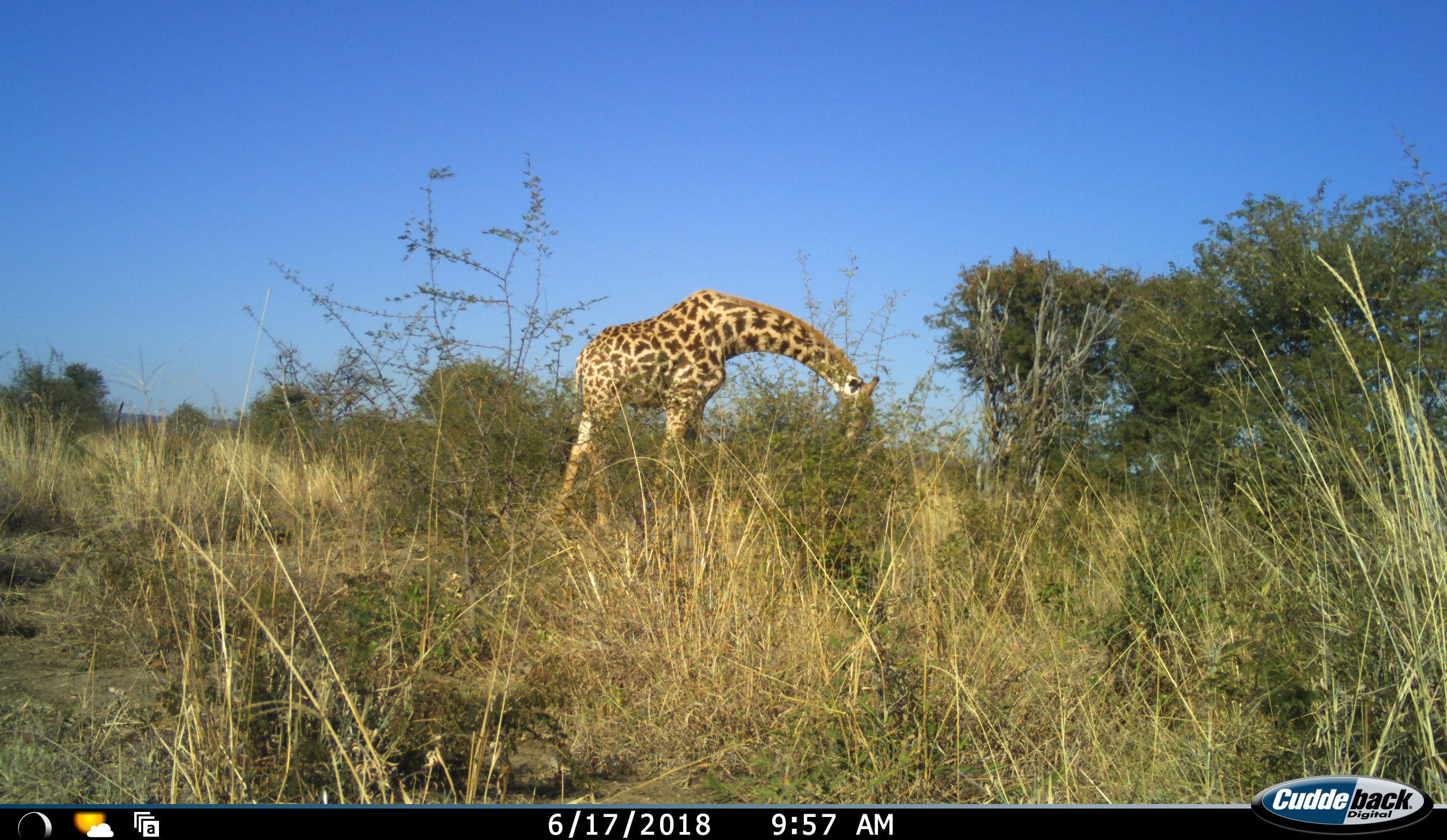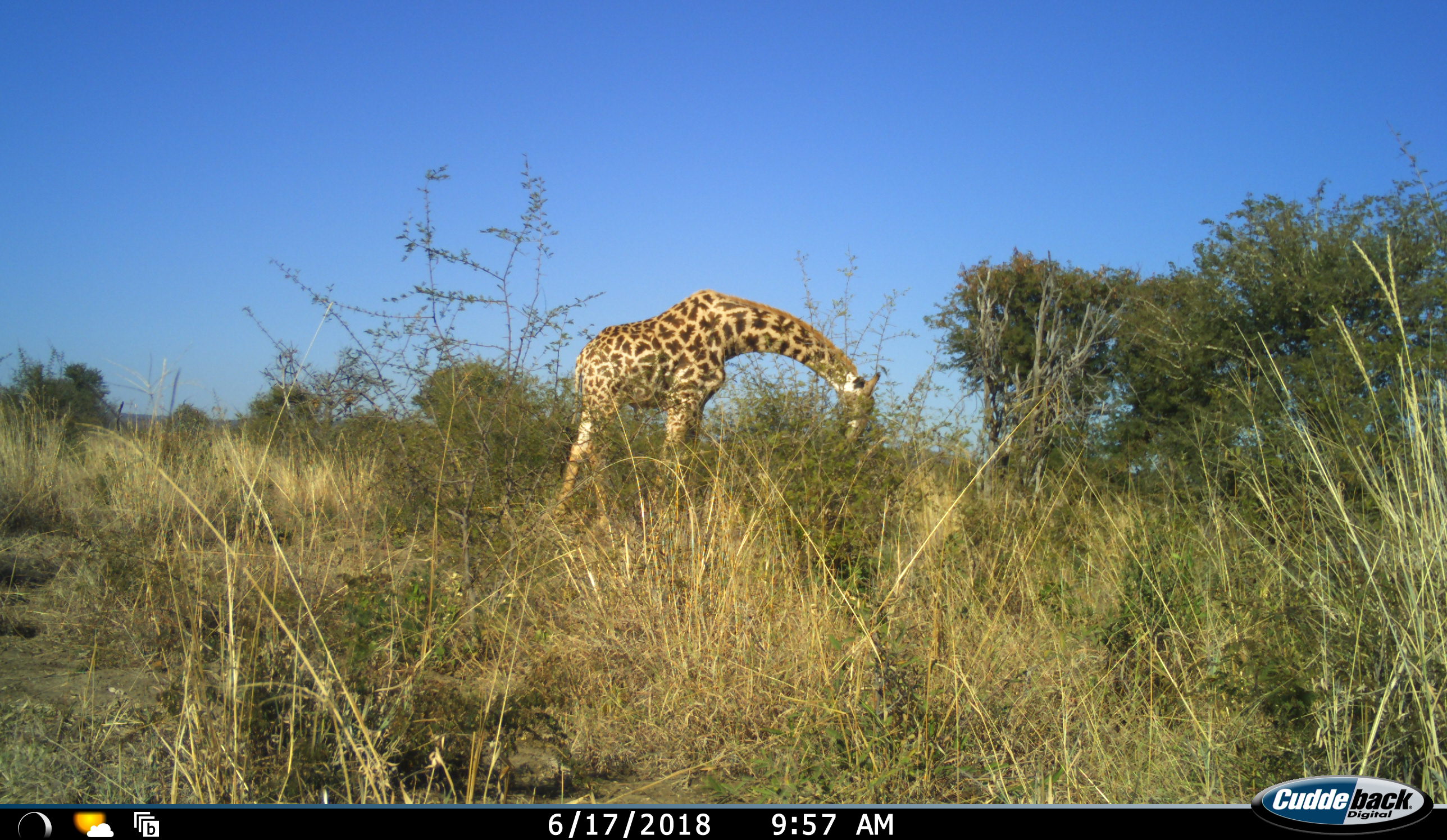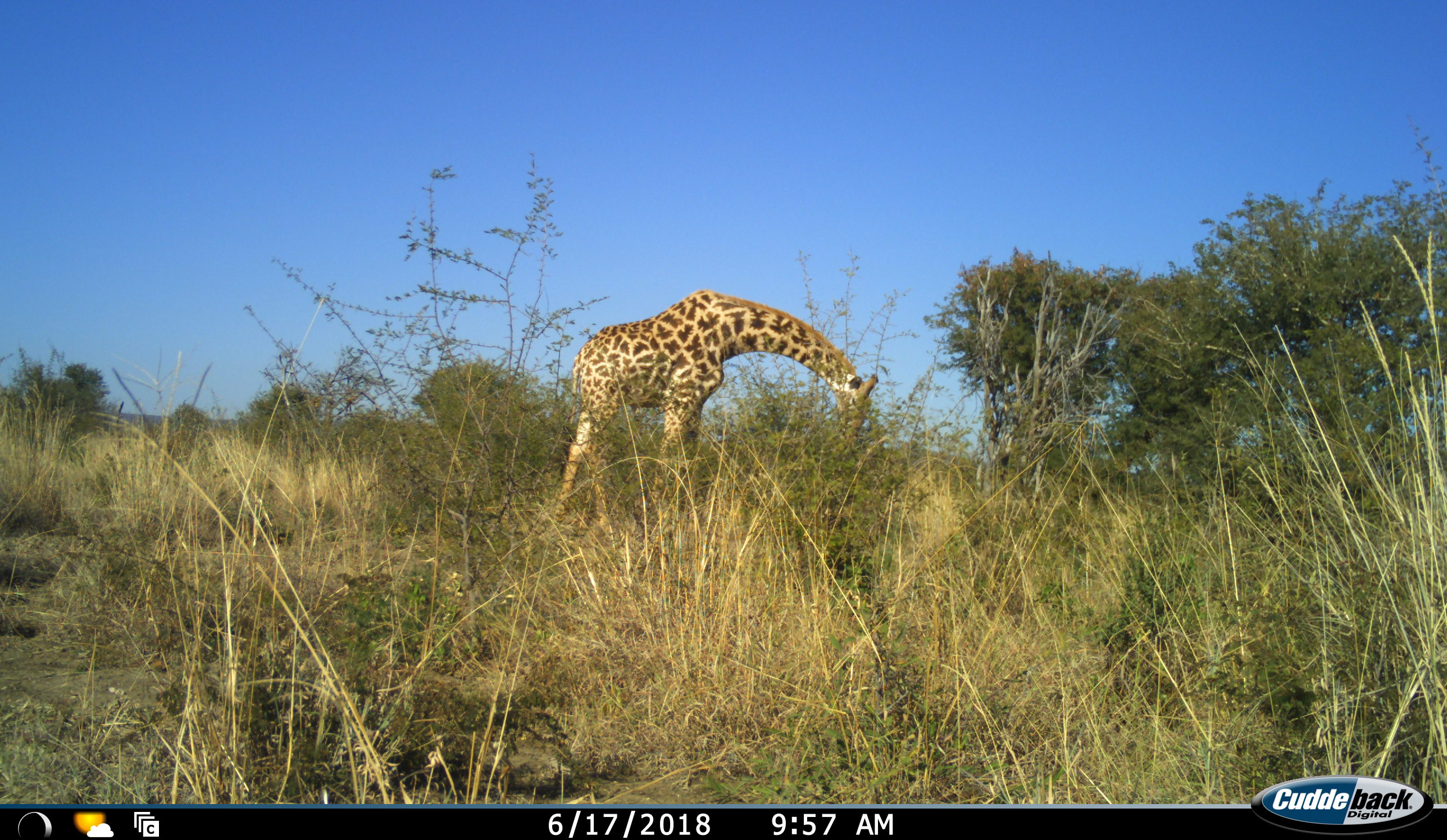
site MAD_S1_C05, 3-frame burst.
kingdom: Animalia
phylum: Chordata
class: Mammalia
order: Artiodactyla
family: Giraffidae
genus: Giraffa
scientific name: Giraffa camelopardalis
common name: giraffe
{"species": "giraffe (Giraffa camelopardalis)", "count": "1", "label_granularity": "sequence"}